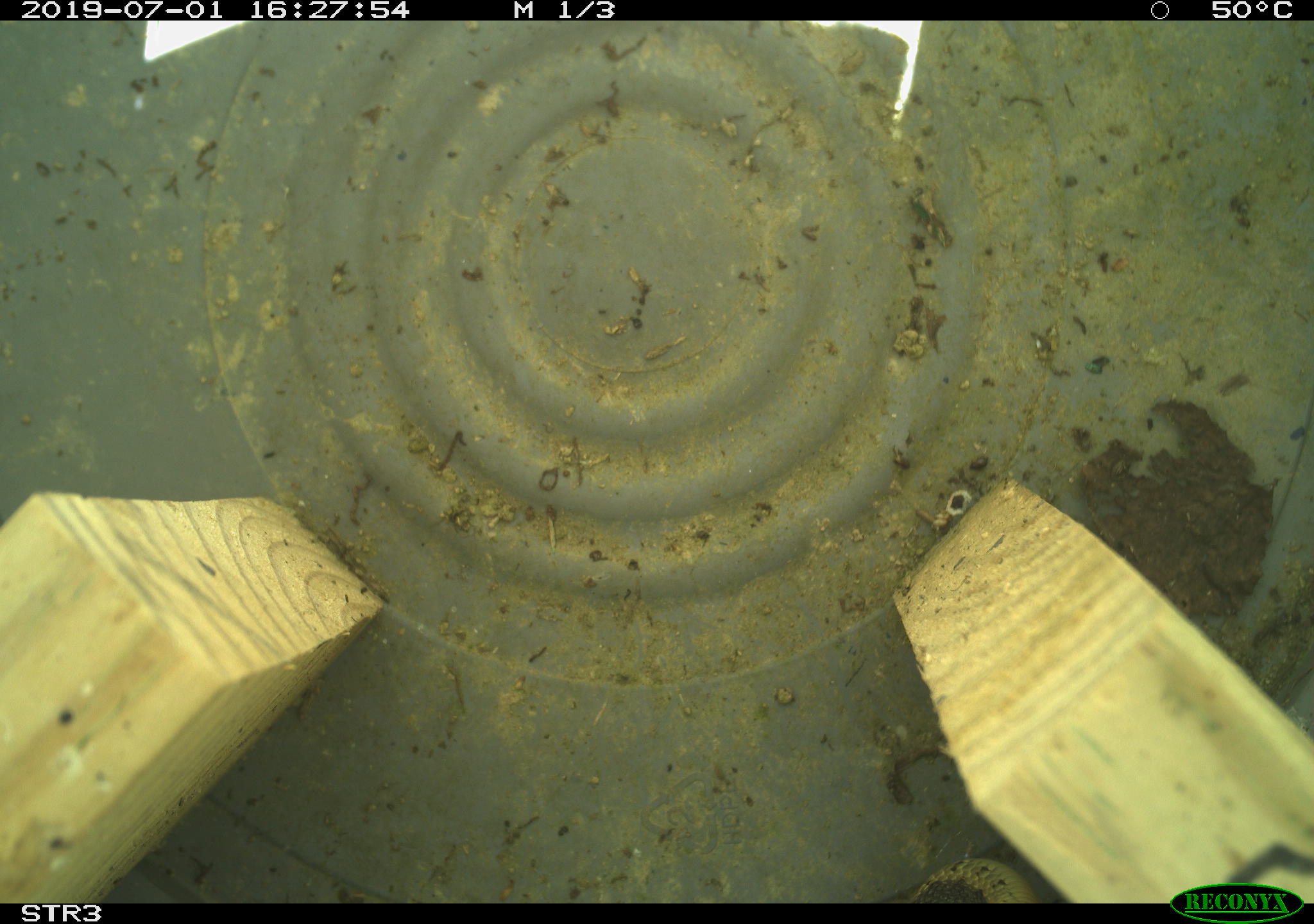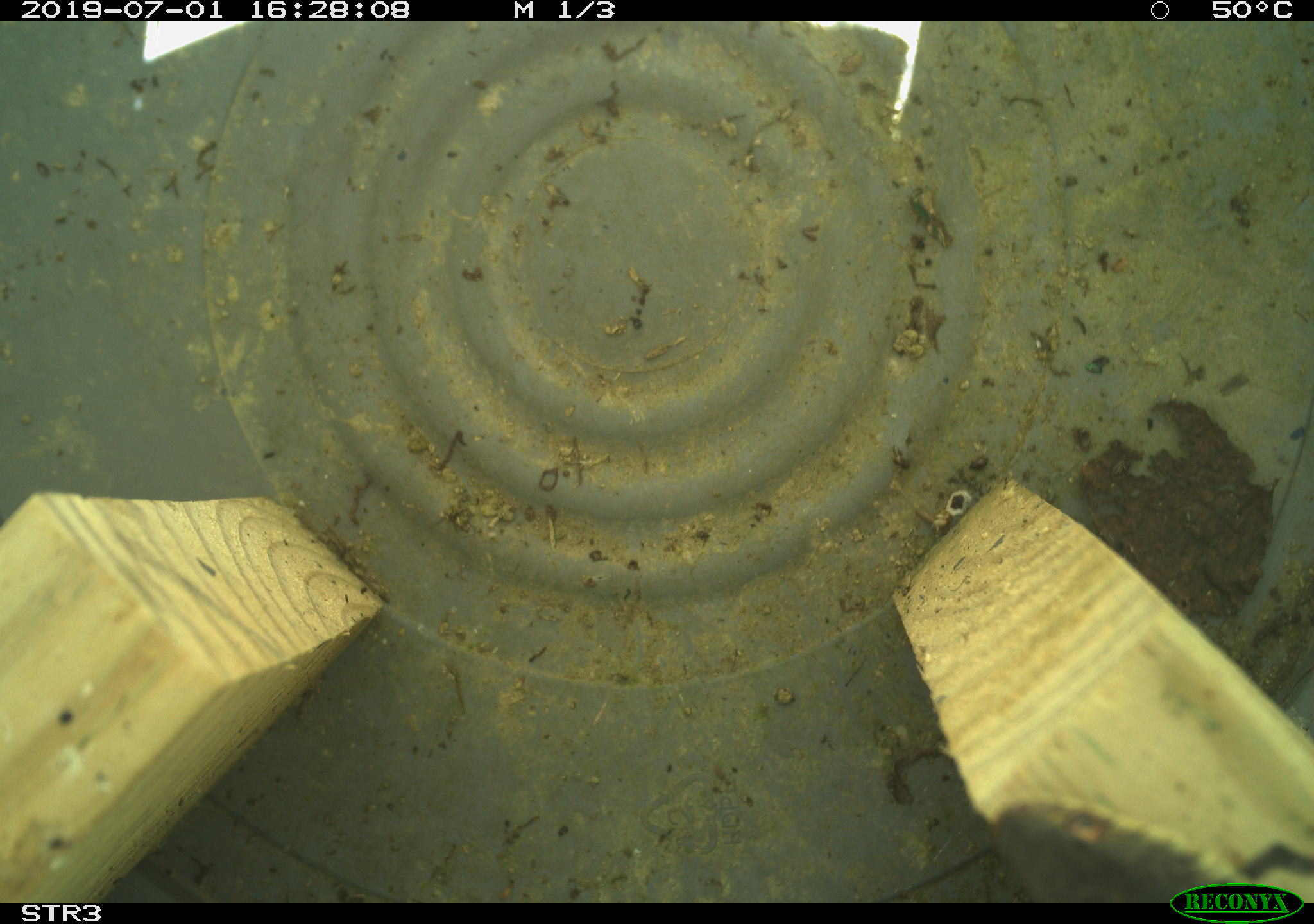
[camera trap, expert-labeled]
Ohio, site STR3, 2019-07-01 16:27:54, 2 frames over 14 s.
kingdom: Animalia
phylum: Chordata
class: Reptilia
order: Squamata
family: Colubridae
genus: Thamnophis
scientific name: Thamnophis sirtalis sirtalis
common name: eastern gartersnake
Eastern gartersnake (Thamnophis sirtalis sirtalis).